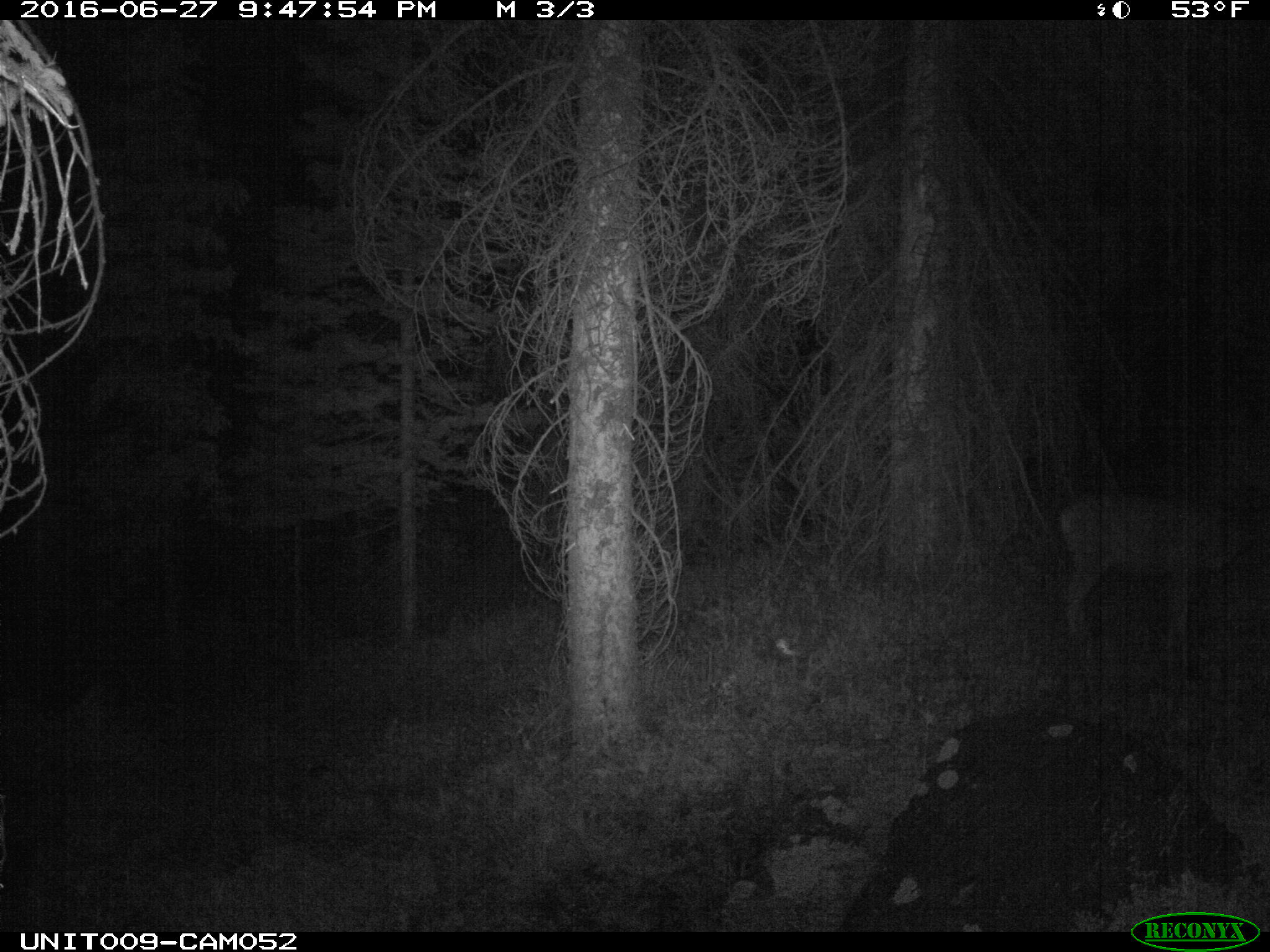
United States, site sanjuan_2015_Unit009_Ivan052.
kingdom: Animalia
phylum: Chordata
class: Mammalia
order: Artiodactyla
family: Cervidae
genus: Odocoileus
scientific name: Odocoileus hemionus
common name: mule deer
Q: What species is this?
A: Odocoileus hemionus (mule deer).